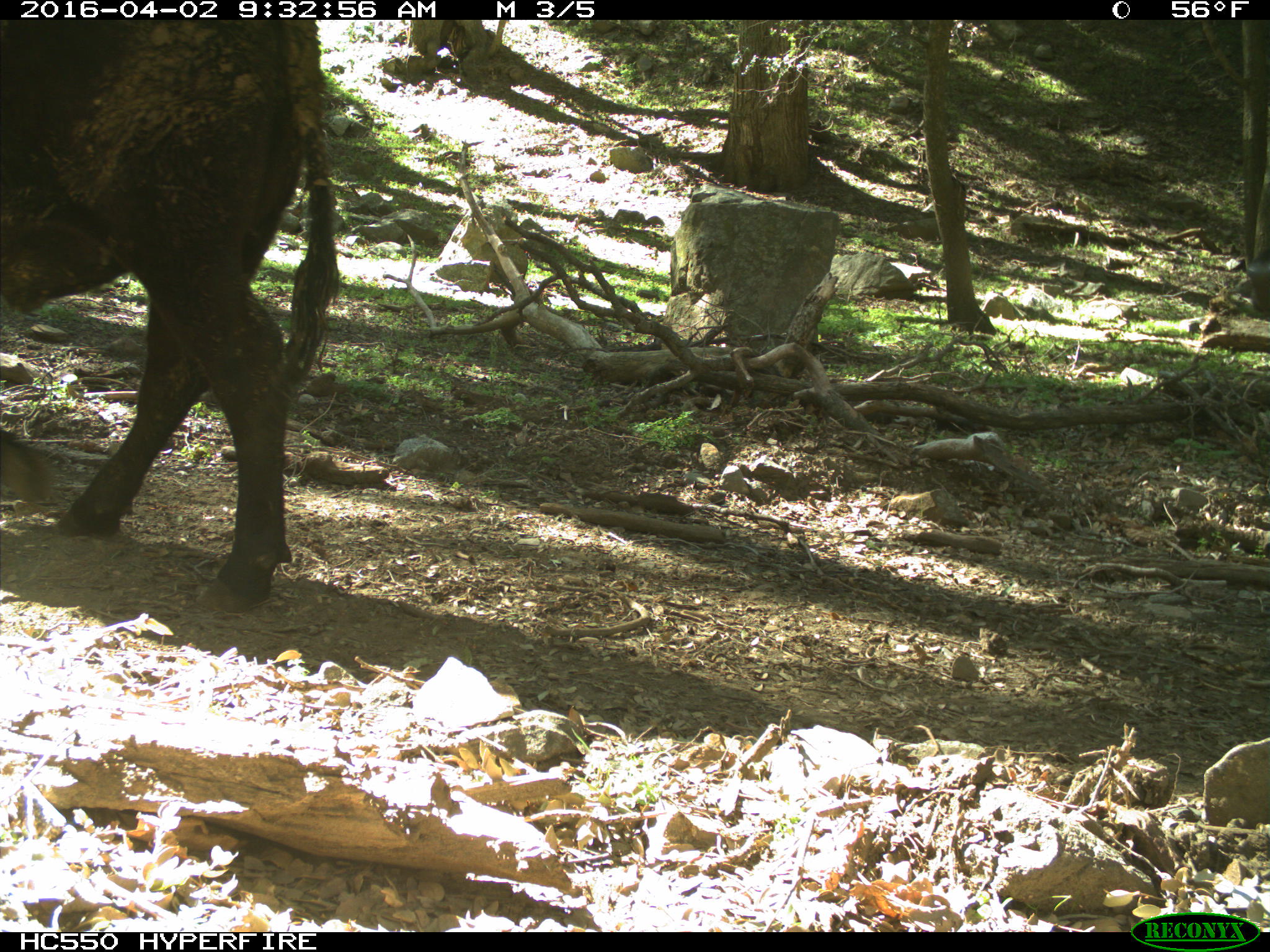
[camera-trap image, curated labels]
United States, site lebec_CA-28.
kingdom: Animalia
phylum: Chordata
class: Mammalia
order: Artiodactyla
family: Bovidae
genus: Bos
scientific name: Bos taurus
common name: domestic cow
Bos taurus (domestic cow).